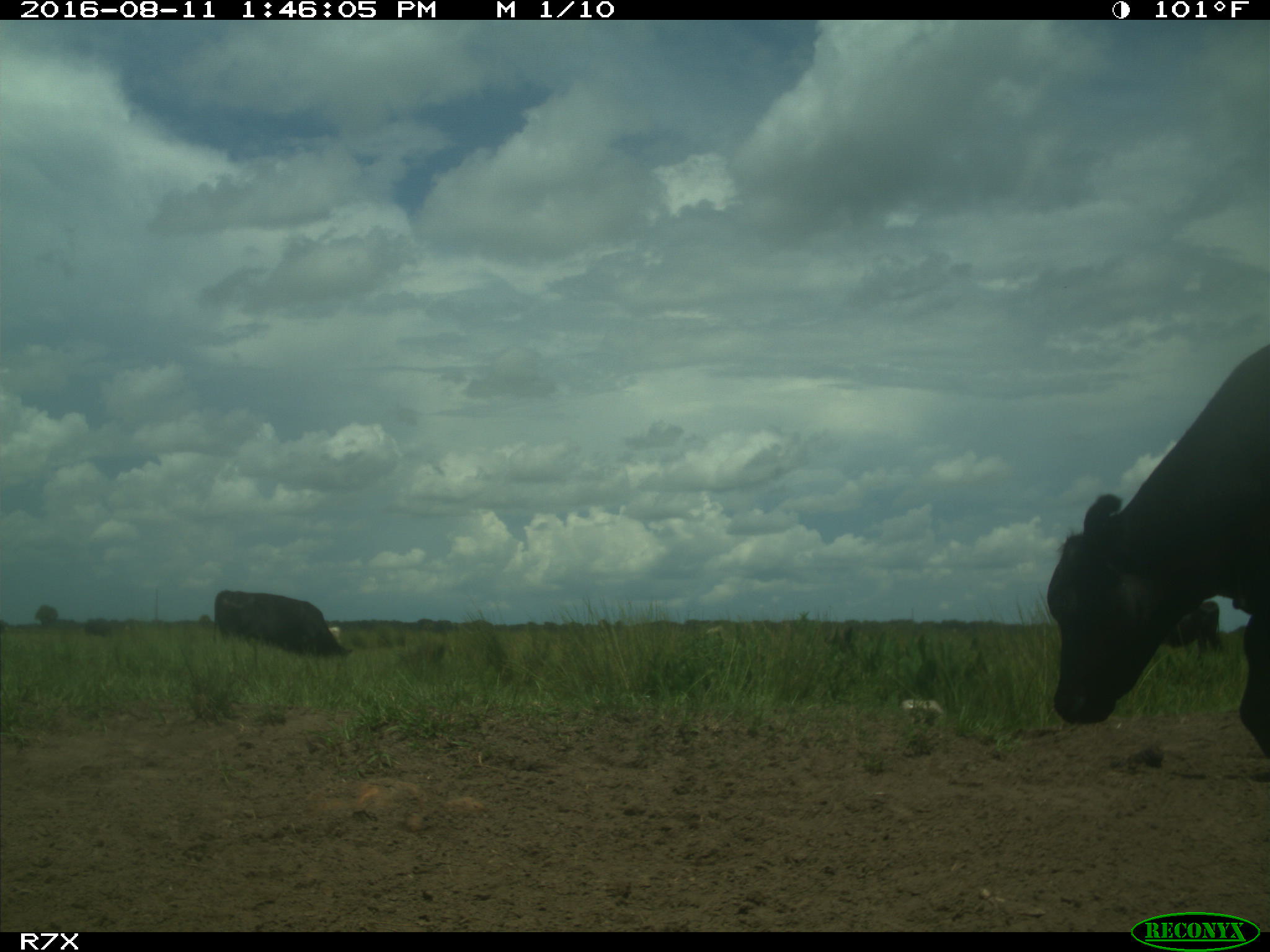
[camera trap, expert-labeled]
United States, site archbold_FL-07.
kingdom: Animalia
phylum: Chordata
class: Mammalia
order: Artiodactyla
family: Bovidae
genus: Bos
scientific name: Bos taurus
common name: domestic cow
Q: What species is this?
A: Bos taurus (domestic cow).